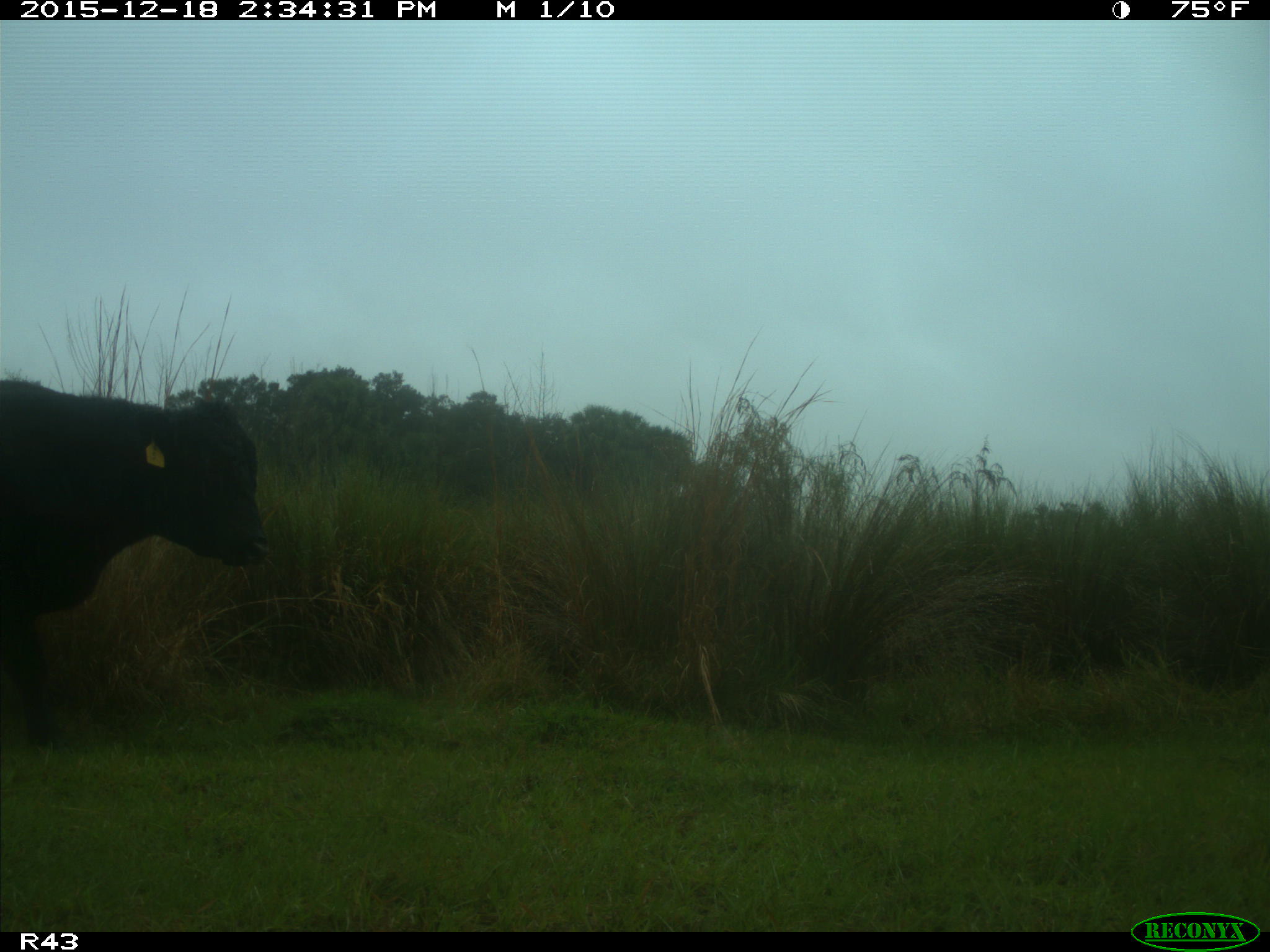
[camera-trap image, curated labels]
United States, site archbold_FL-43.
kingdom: Animalia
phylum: Chordata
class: Mammalia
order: Artiodactyla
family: Bovidae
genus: Bos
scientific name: Bos taurus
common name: domestic cow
Bos taurus (domestic cow).